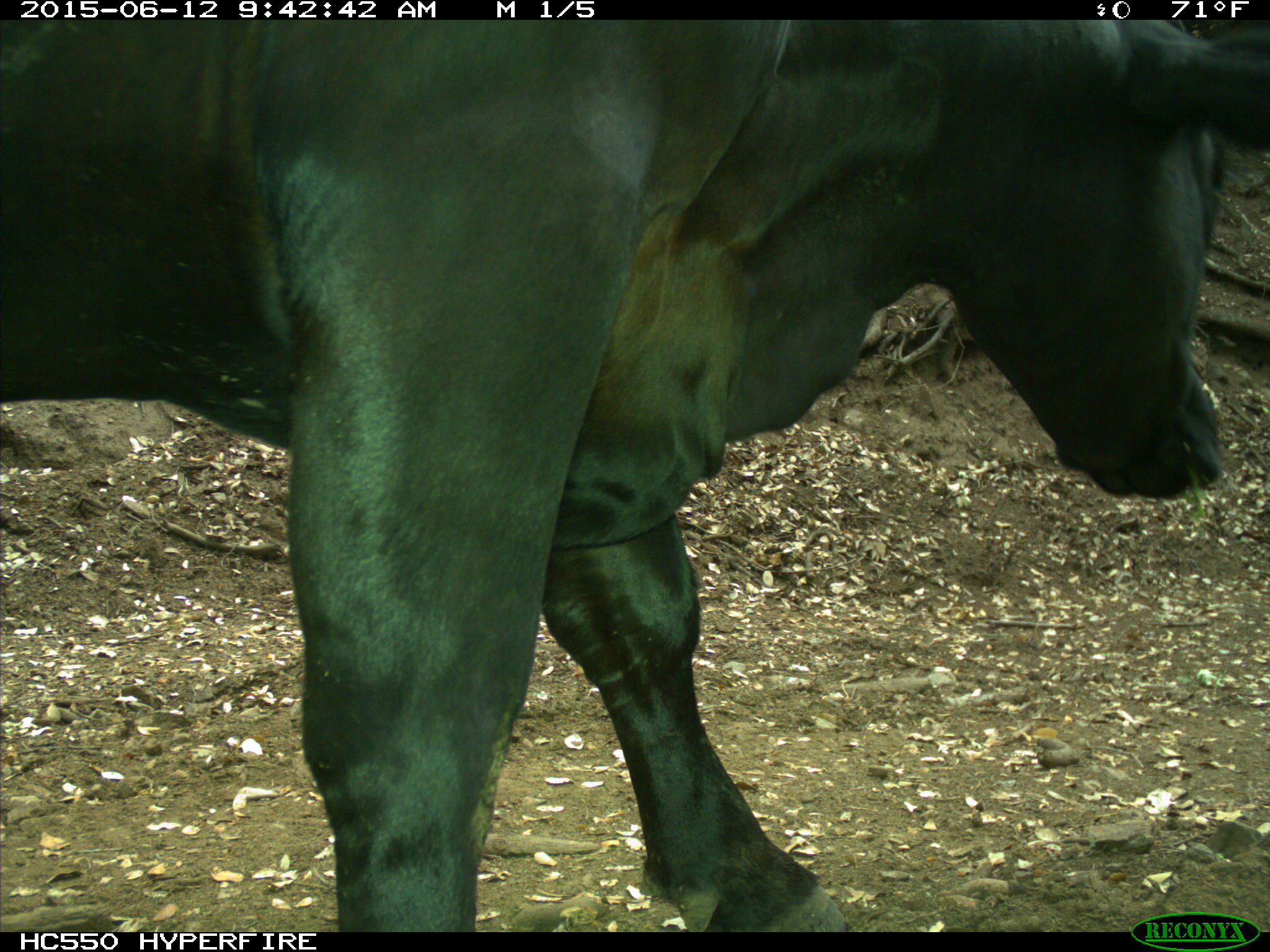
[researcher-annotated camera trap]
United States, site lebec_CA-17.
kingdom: Animalia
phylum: Chordata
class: Mammalia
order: Artiodactyla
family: Bovidae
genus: Bos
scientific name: Bos taurus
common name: domestic cow